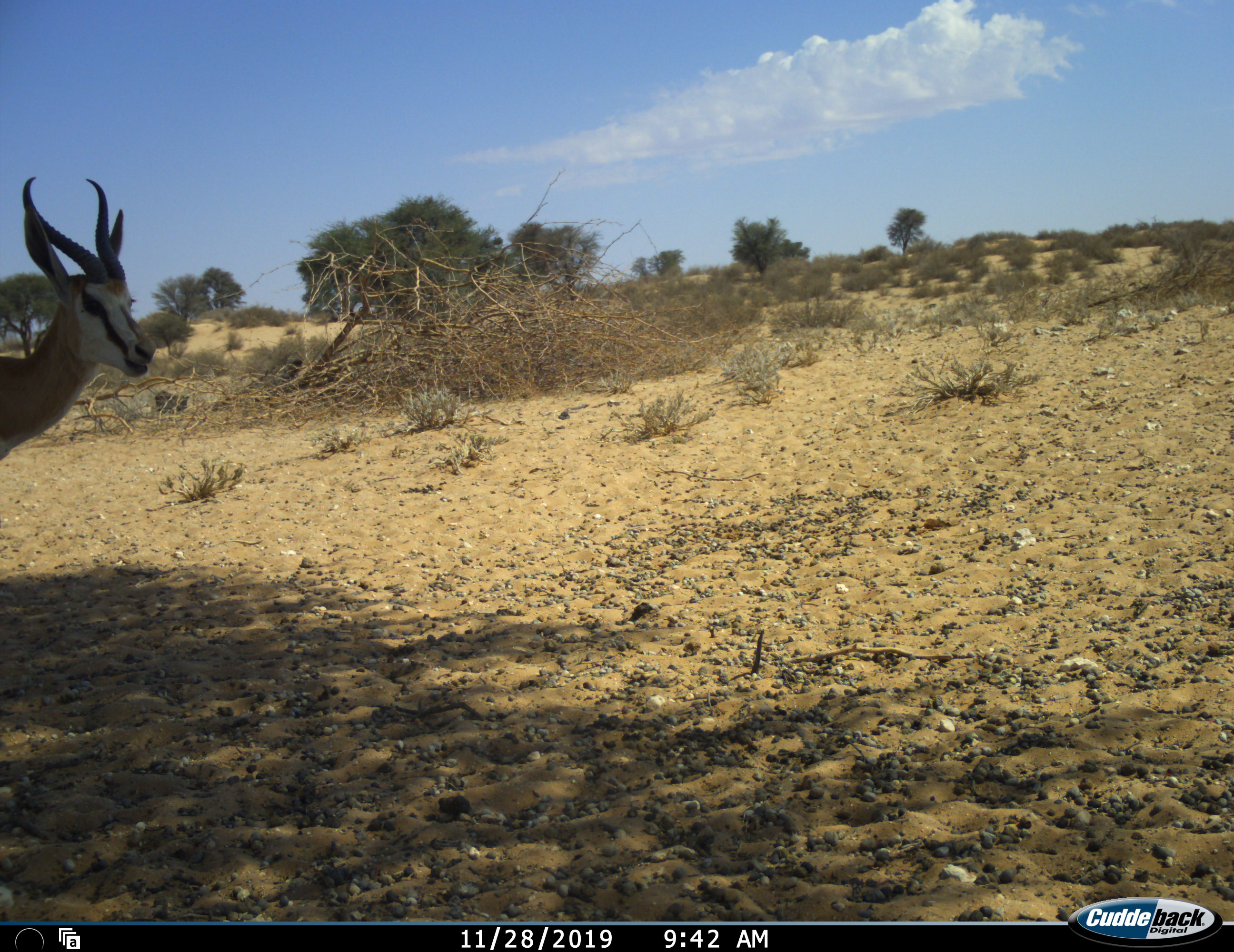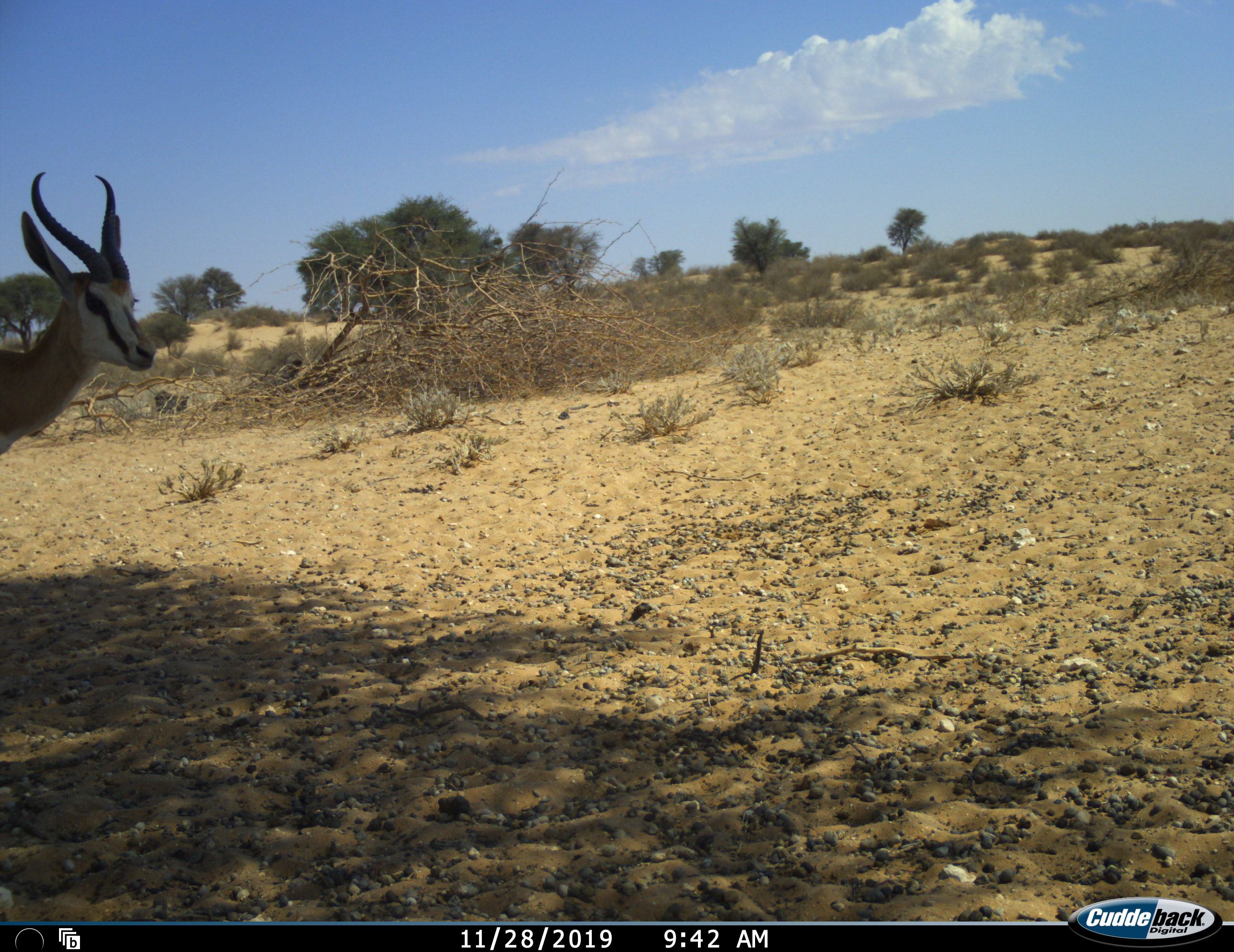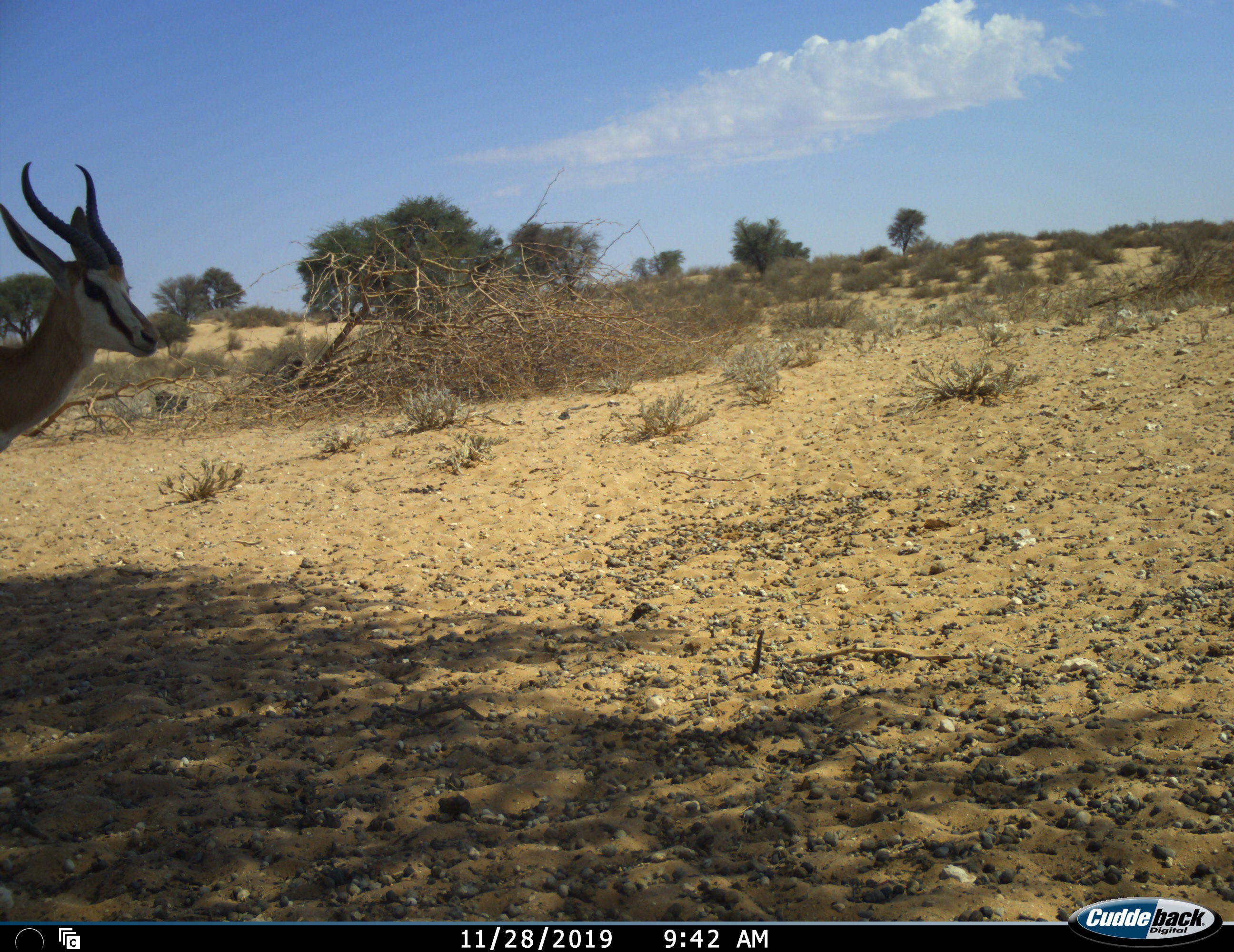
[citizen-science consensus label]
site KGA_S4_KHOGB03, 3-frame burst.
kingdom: Animalia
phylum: Chordata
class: Mammalia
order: Artiodactyla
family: Bovidae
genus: Antidorcas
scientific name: Antidorcas marsupialis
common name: springbok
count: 1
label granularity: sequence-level